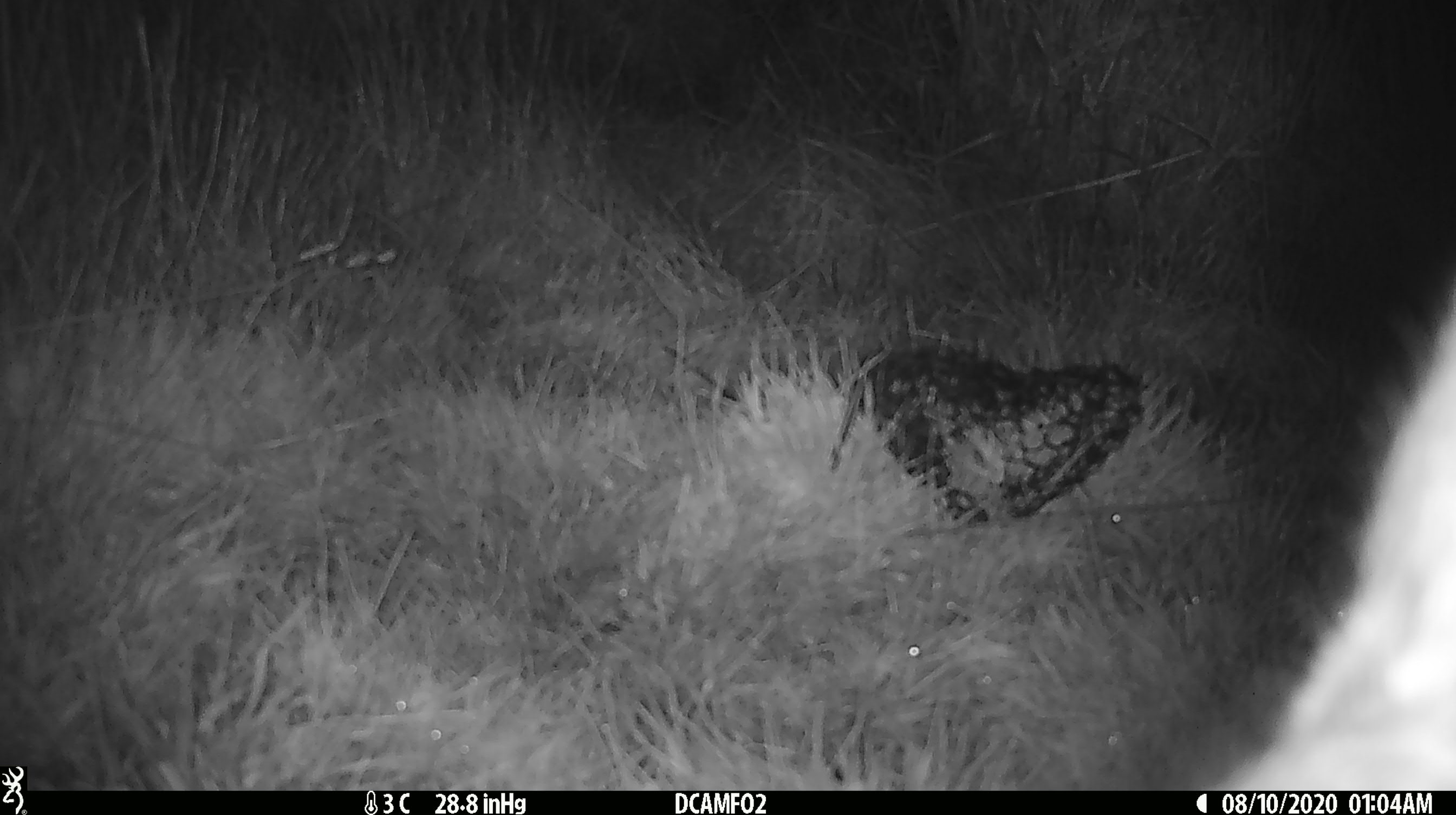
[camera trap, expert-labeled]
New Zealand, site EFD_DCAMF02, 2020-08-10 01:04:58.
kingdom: Animalia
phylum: Chordata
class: Mammalia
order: Lagomorpha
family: Leporidae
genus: Lepus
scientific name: Lepus europaeus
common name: brown hare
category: hare